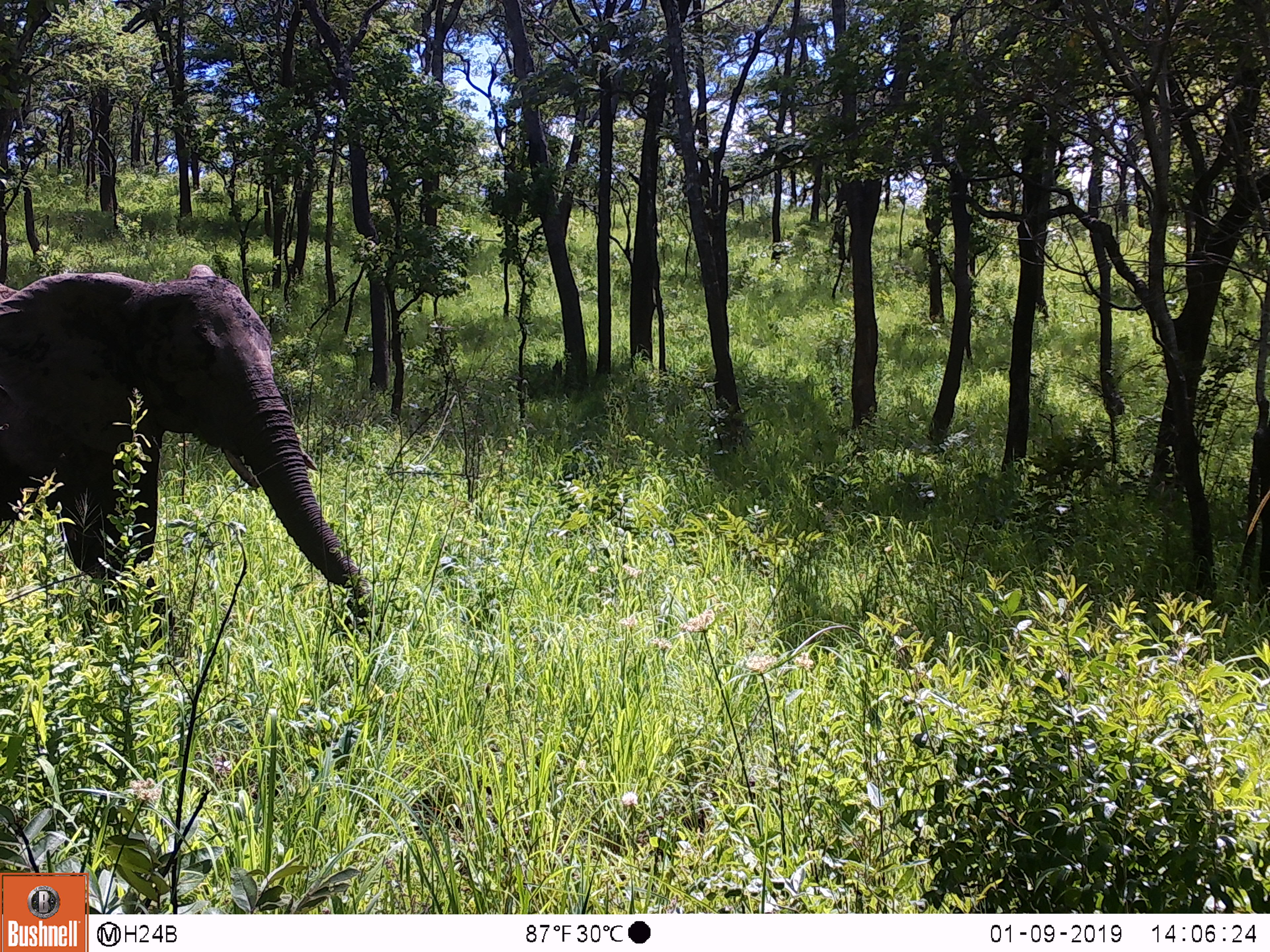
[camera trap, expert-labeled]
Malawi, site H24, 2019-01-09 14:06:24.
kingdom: Animalia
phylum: Chordata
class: Mammalia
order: Proboscidea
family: Elephantidae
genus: Loxodonta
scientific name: Loxodonta africana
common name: african savanna elephant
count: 1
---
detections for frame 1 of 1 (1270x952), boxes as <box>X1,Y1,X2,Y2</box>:
african savanna elephant: <box>0,264,364,603</box>